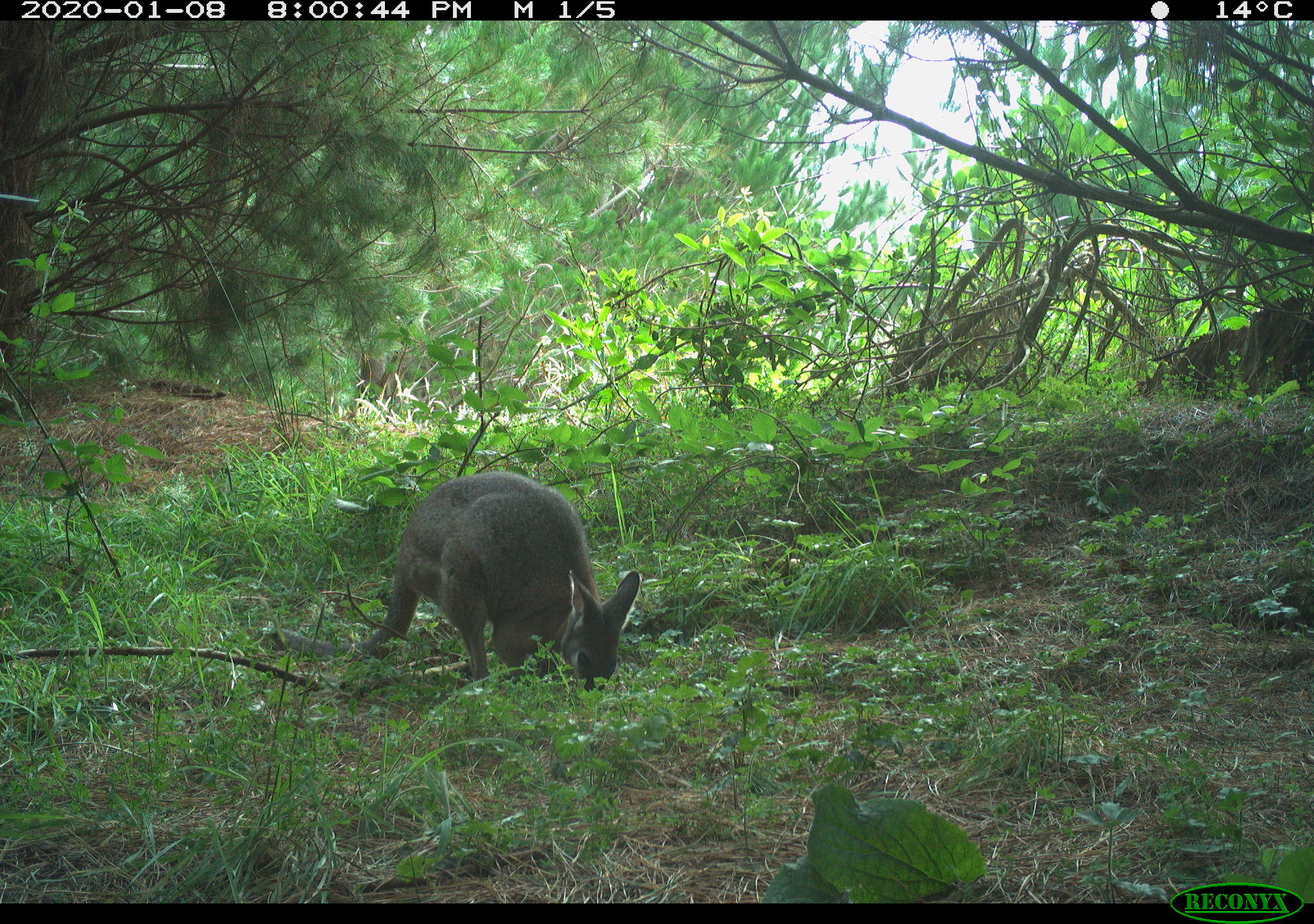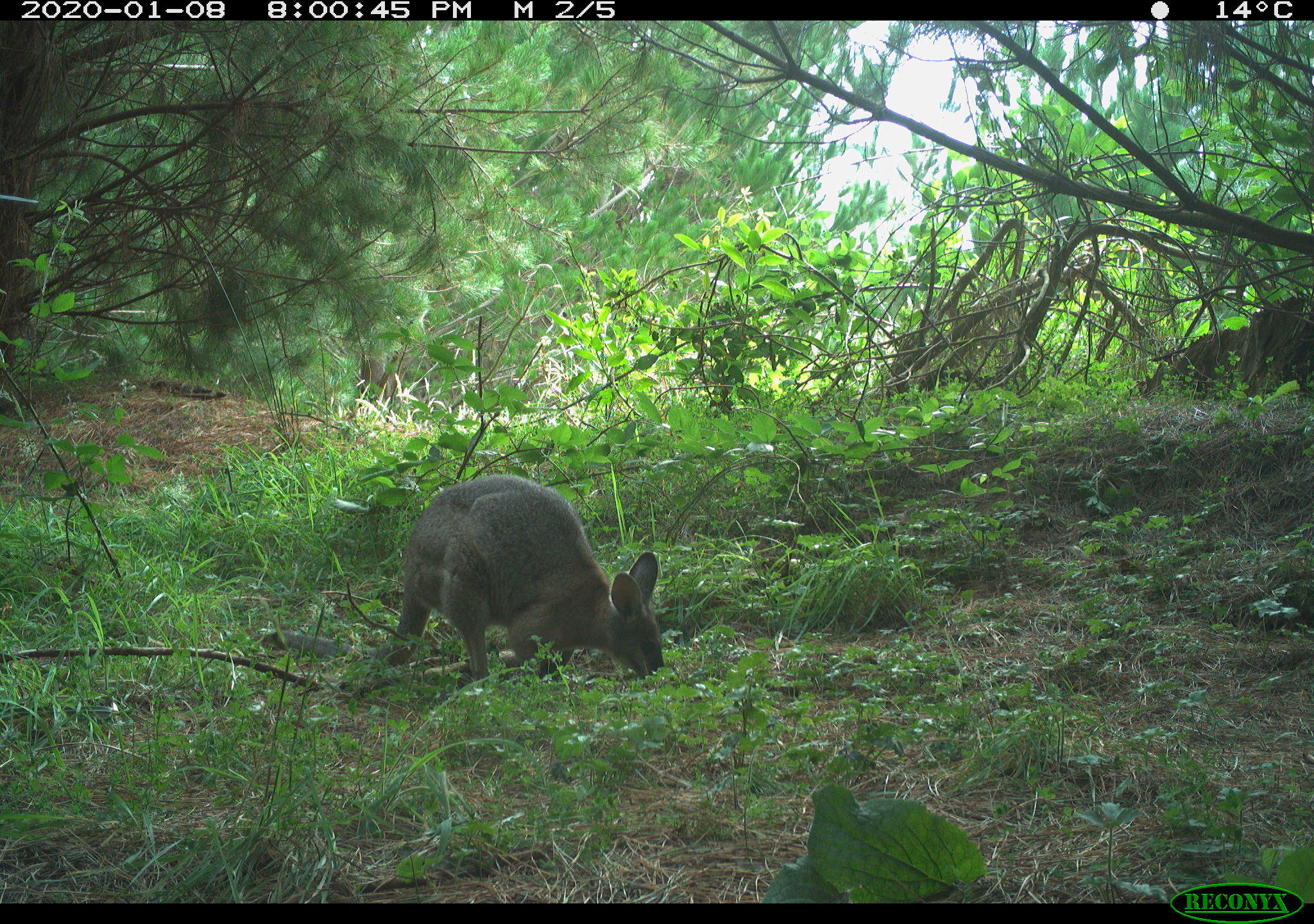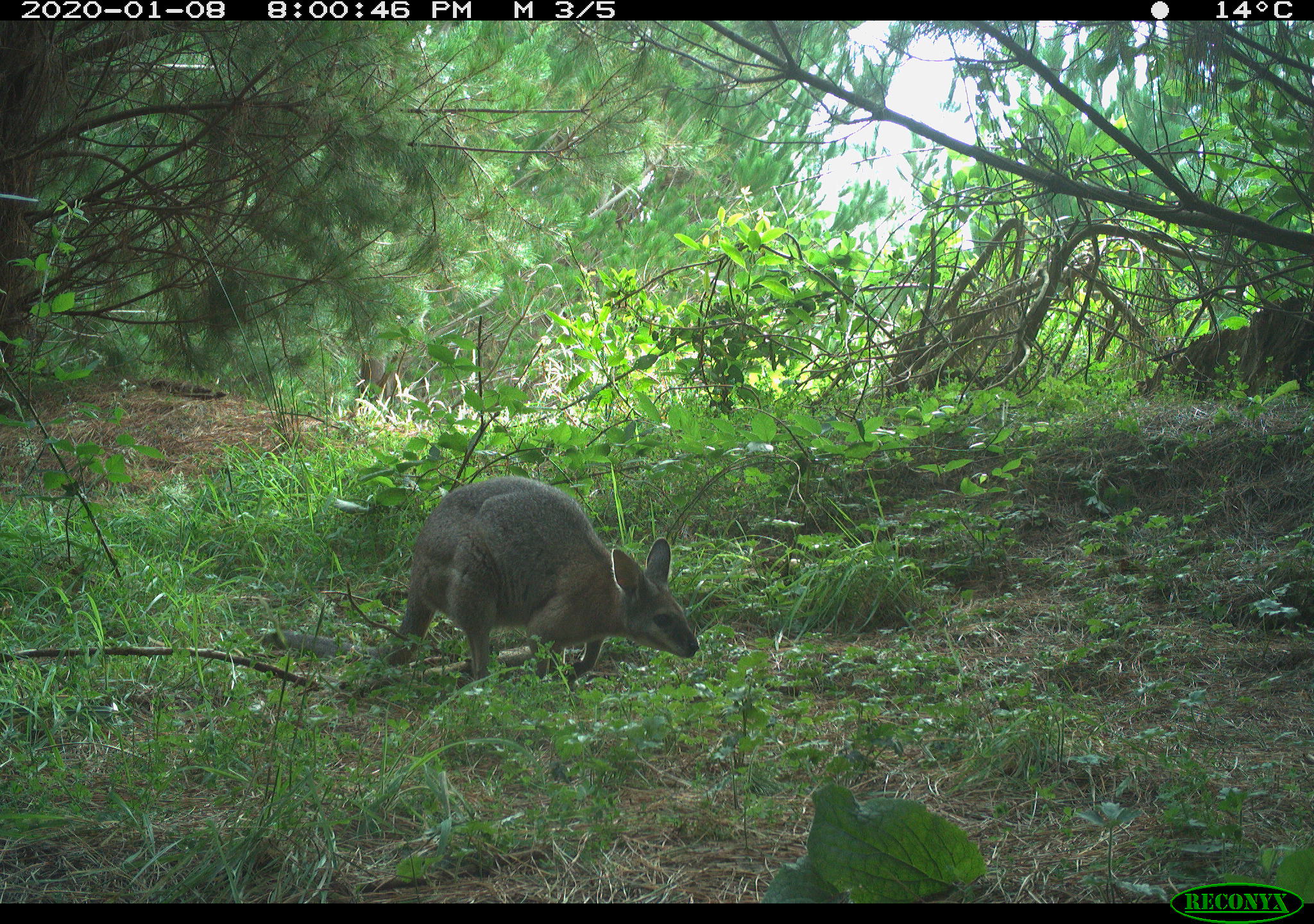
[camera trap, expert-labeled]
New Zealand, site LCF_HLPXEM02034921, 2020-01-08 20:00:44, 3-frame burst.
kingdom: Animalia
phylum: Chordata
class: Mammalia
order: Diprotodontia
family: Macropodidae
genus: Notamacropus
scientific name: Notamacropus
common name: wallaby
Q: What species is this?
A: Wallaby (Notamacropus).